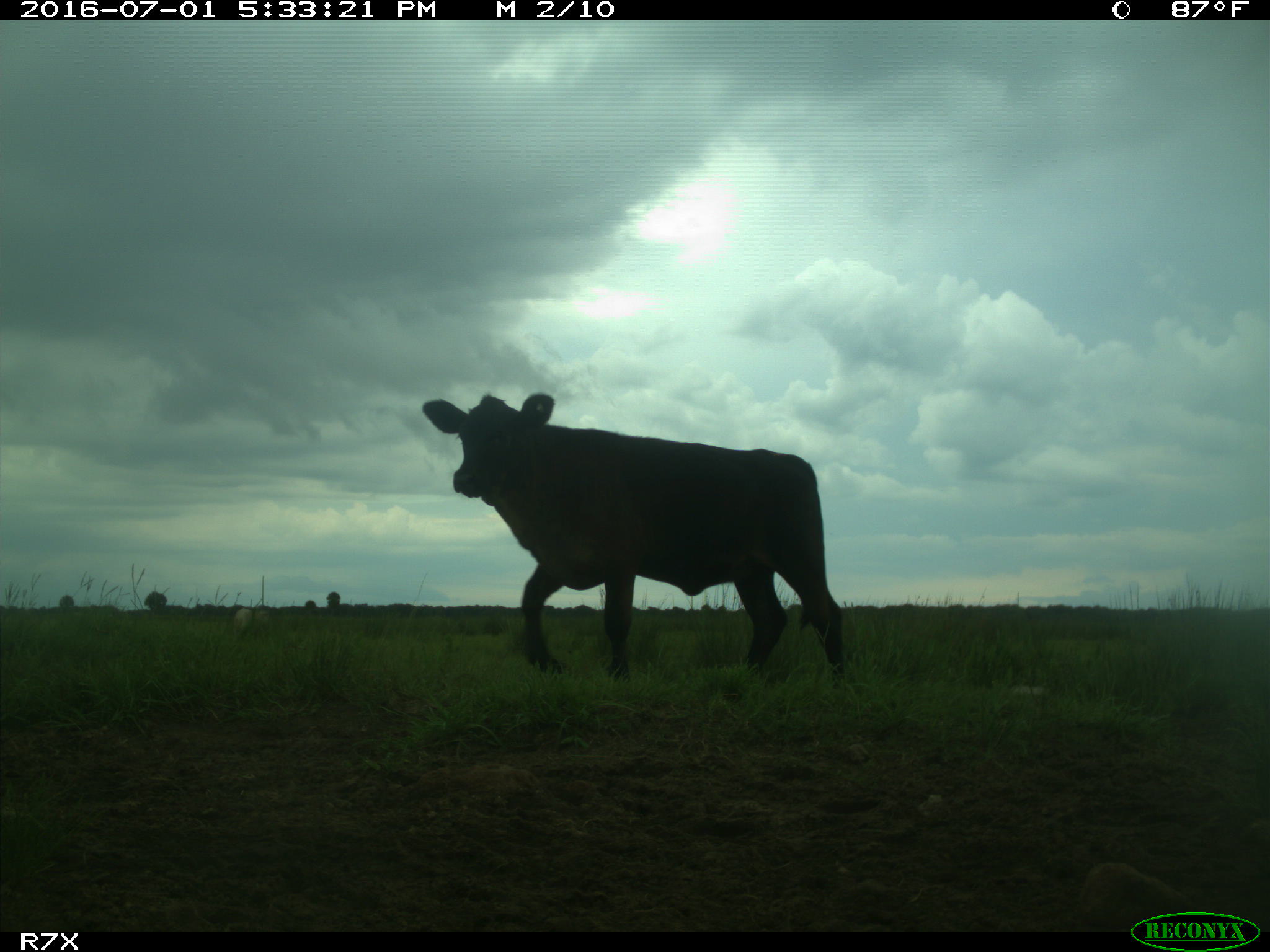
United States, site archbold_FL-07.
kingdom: Animalia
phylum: Chordata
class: Mammalia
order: Artiodactyla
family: Bovidae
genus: Bos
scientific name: Bos taurus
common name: domestic cow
Bos taurus (domestic cow).